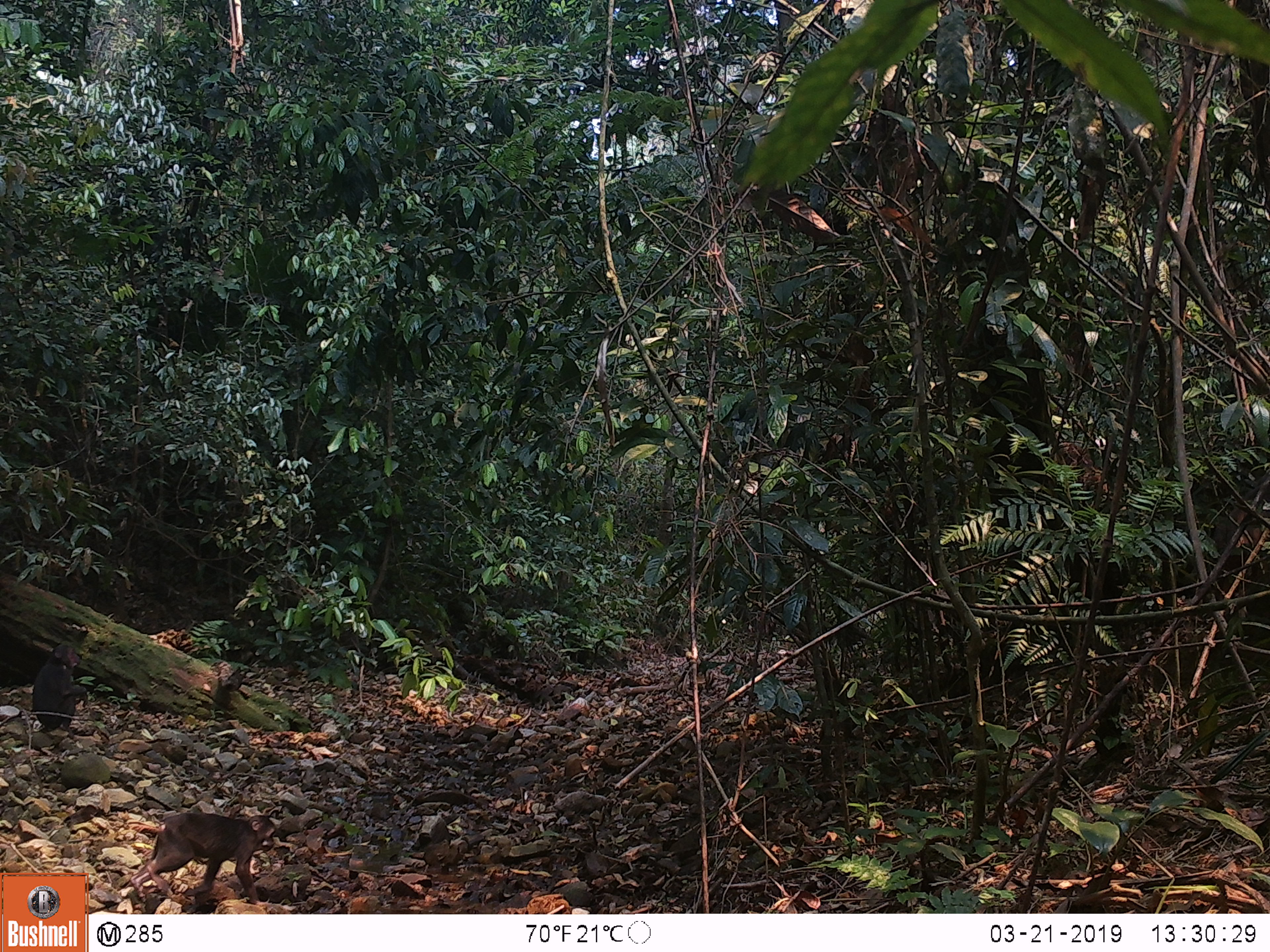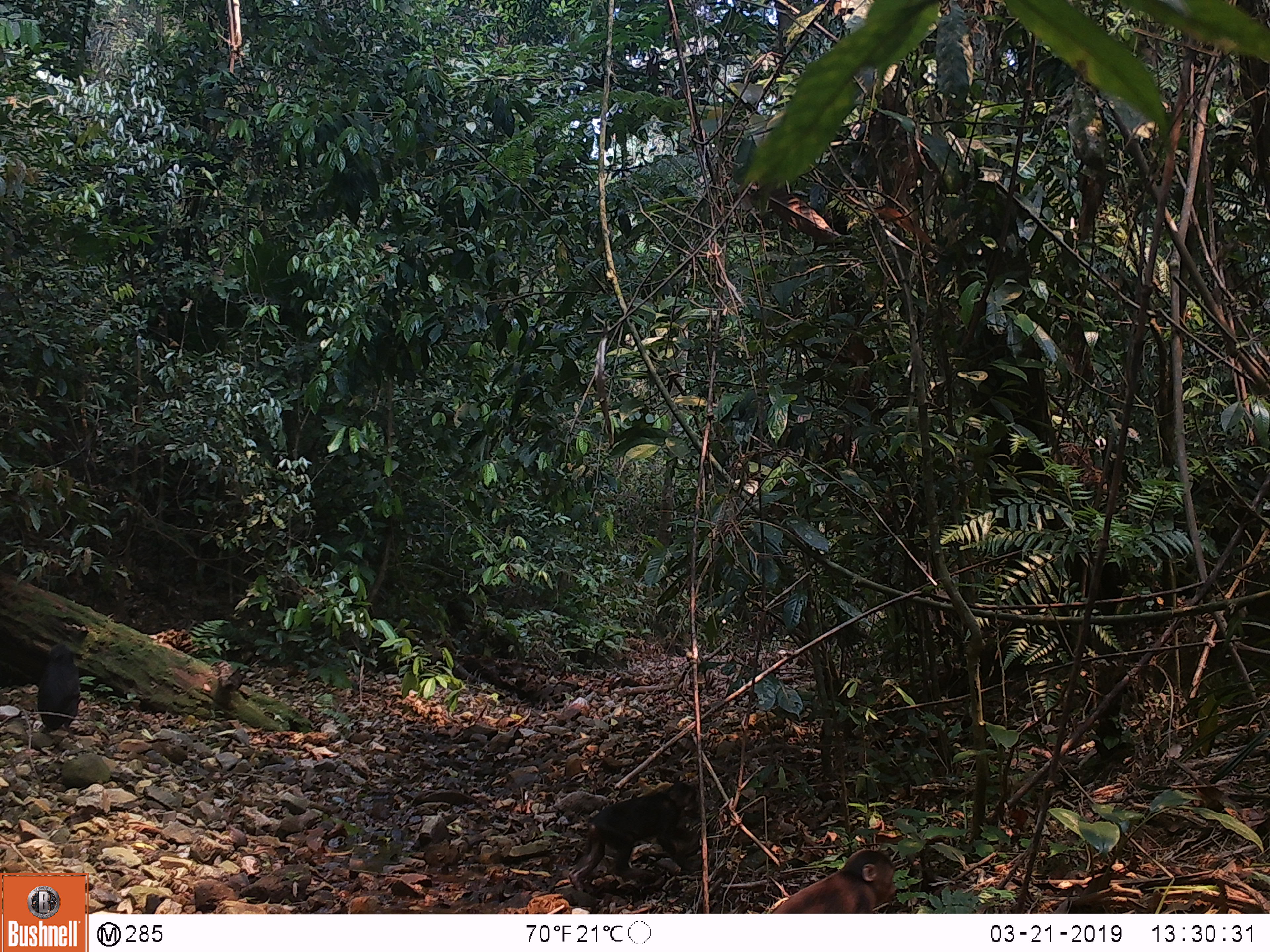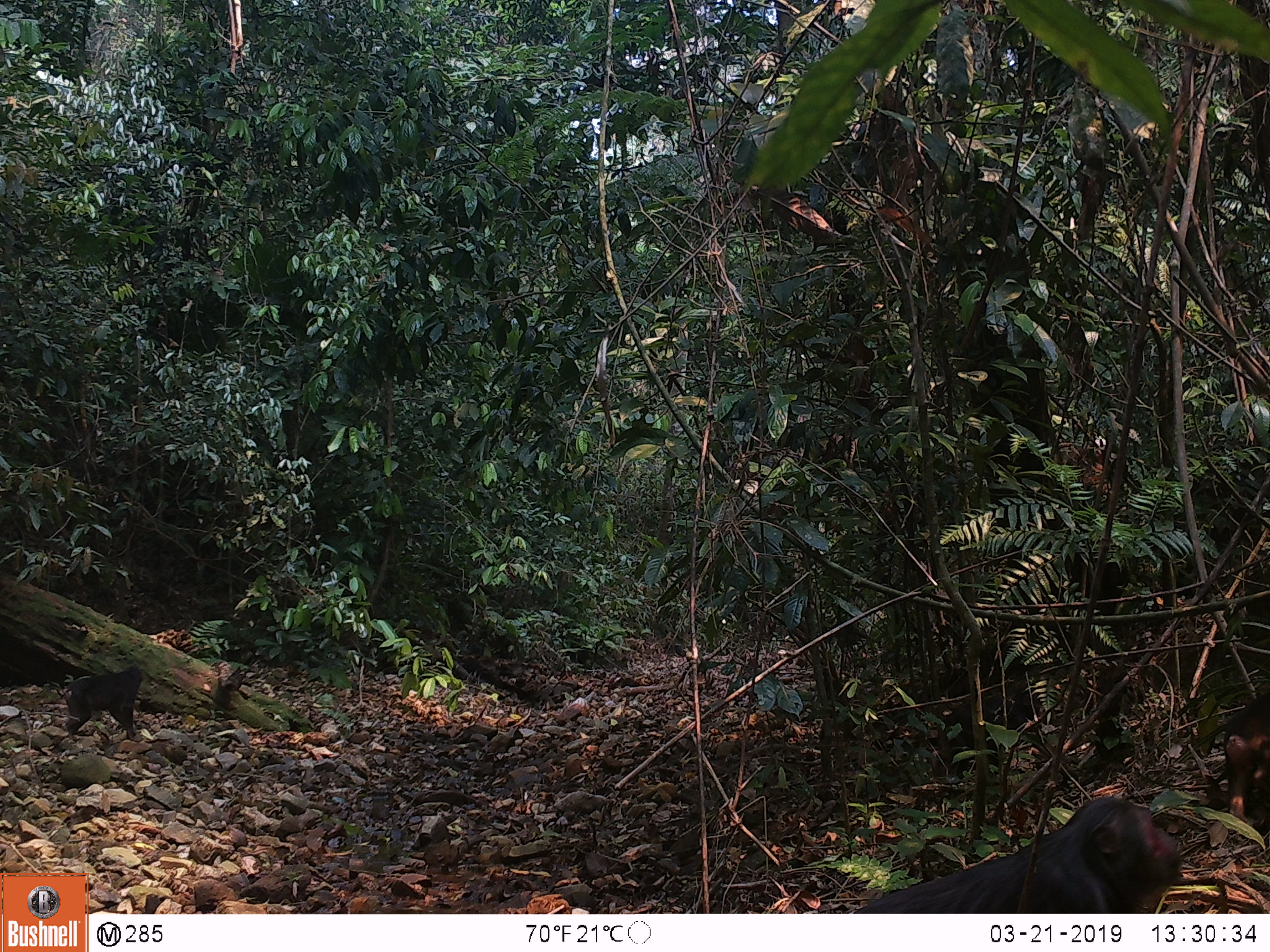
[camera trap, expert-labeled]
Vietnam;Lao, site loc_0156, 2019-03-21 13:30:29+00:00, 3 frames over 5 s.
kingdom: Animalia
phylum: Chordata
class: Mammalia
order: Primates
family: Cercopithecidae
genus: Macaca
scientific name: Macaca arctoides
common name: stump-tailed macaque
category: stump tailed macaque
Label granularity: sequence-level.